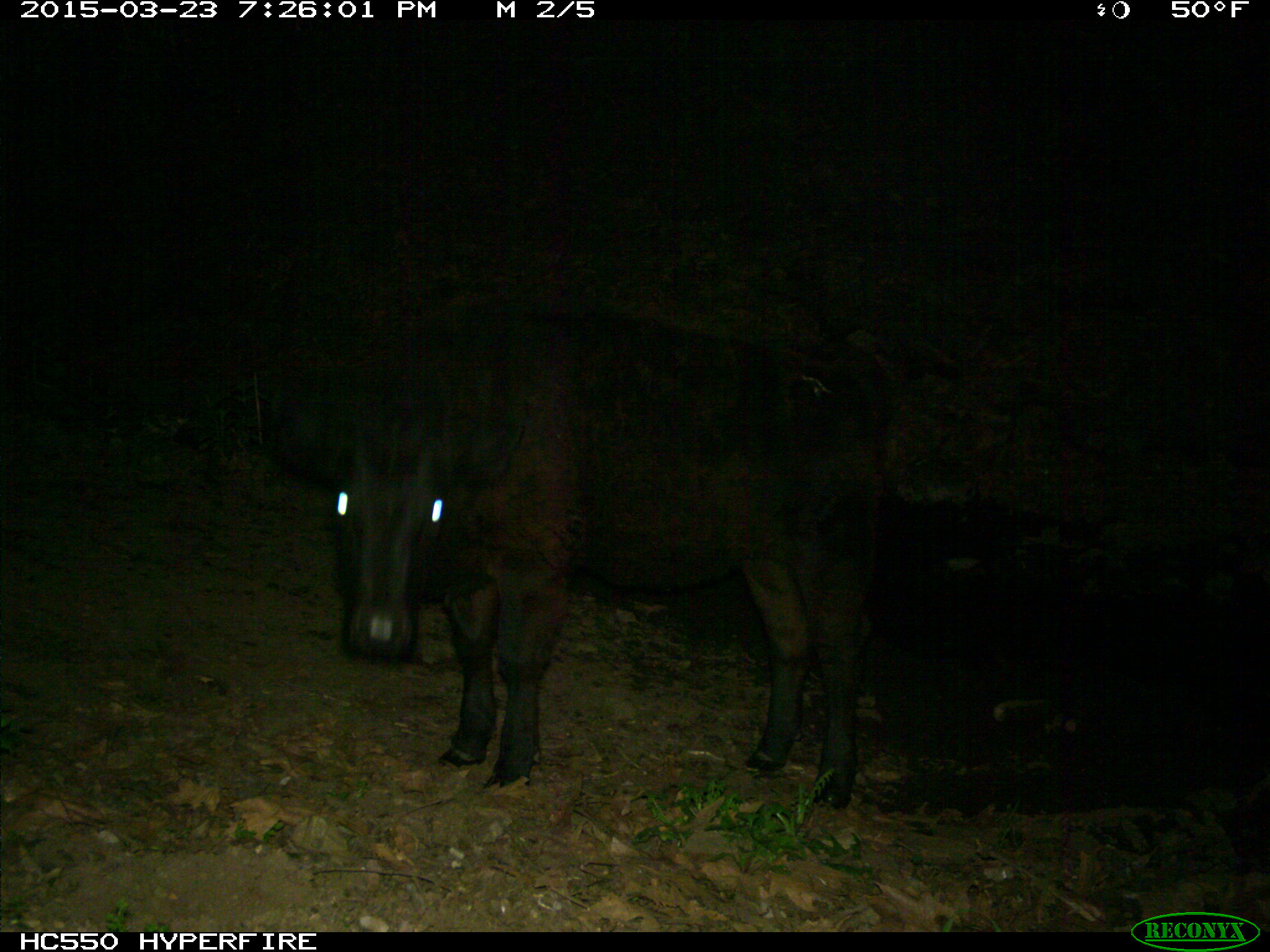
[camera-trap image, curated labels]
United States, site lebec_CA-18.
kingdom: Animalia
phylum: Chordata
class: Mammalia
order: Artiodactyla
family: Bovidae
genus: Bos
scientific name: Bos taurus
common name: domestic cow